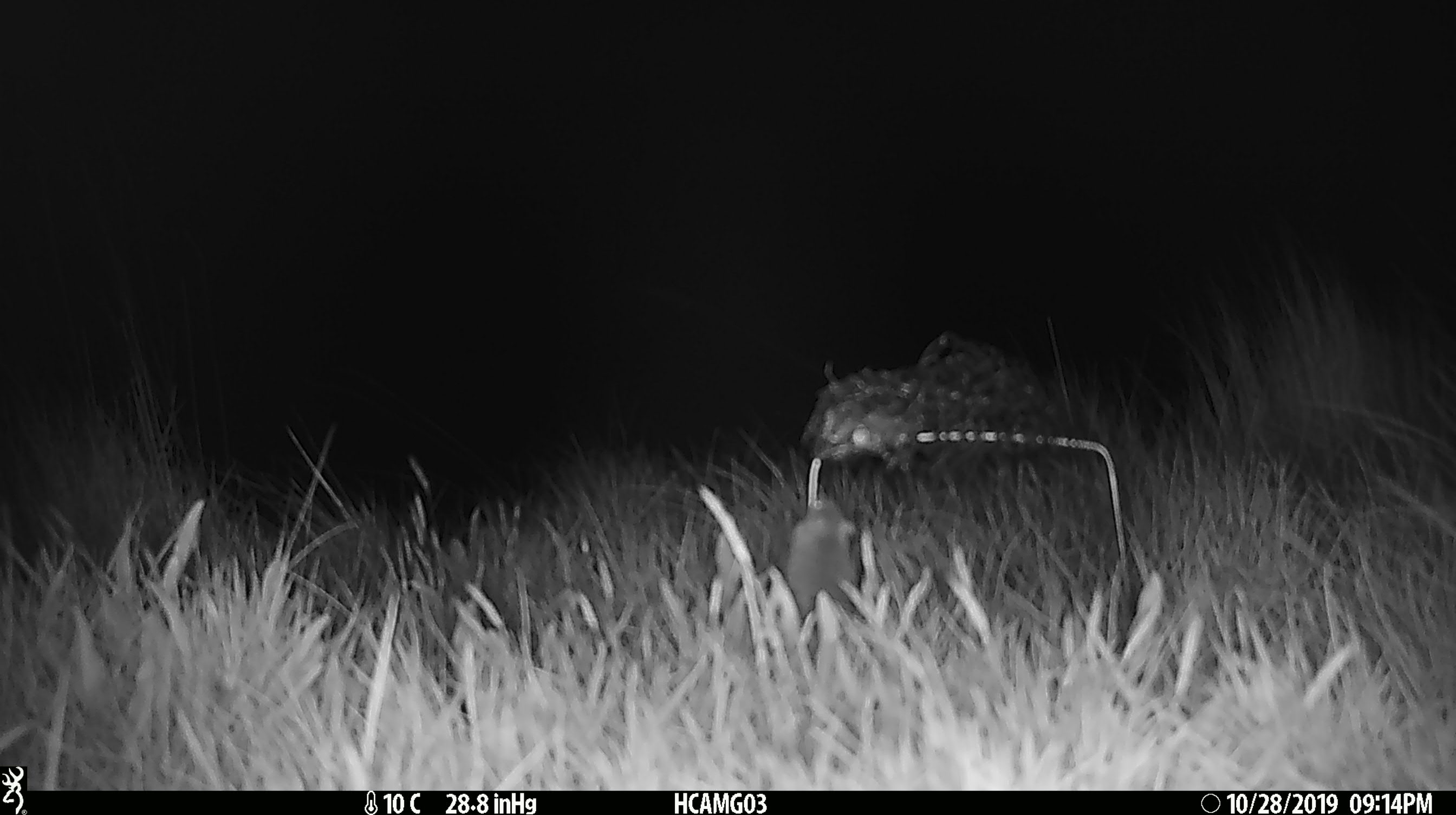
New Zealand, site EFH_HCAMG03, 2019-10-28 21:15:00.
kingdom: Animalia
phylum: Chordata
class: Mammalia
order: Rodentia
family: Muridae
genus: Mus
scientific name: Mus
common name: mouse